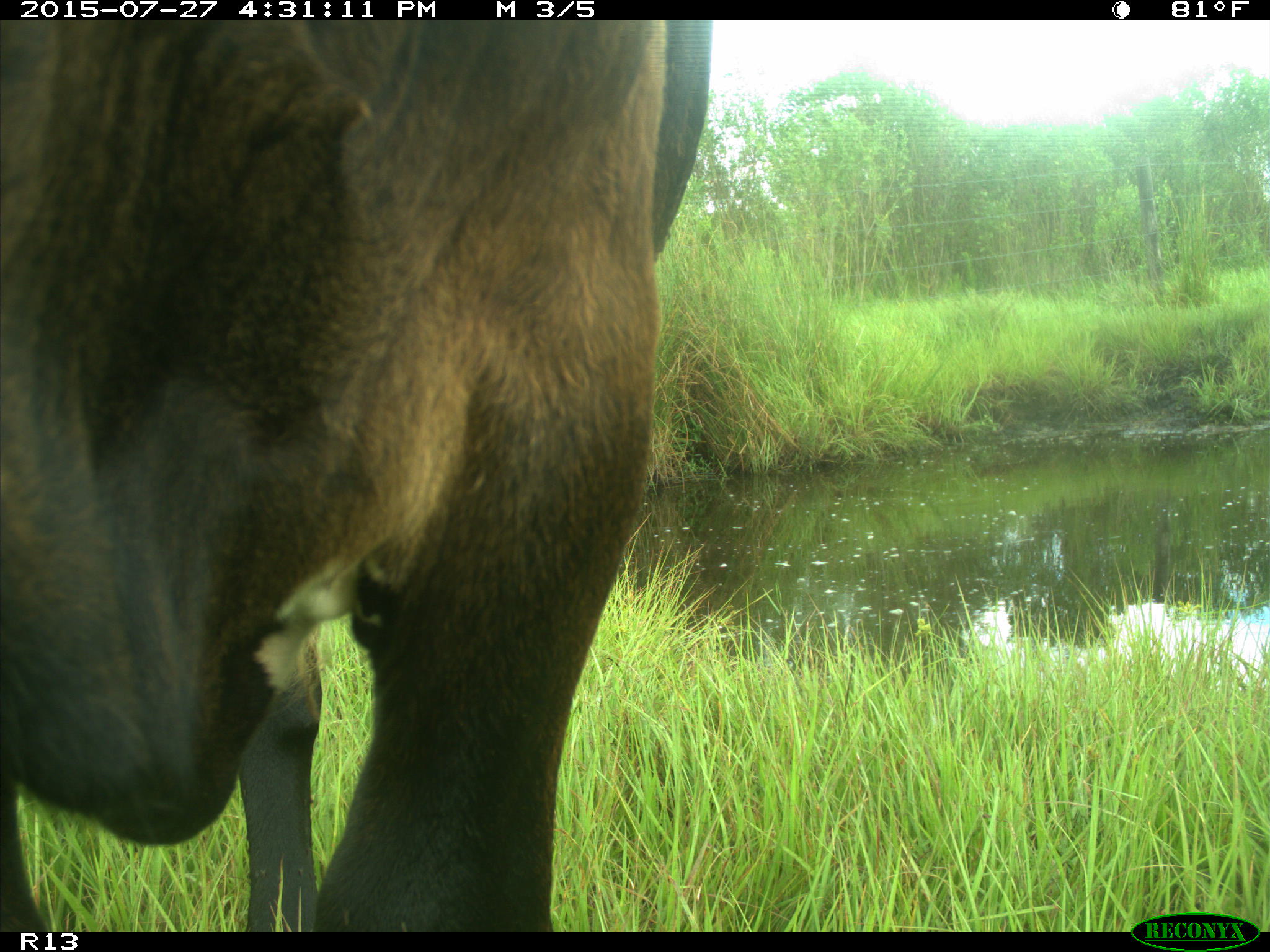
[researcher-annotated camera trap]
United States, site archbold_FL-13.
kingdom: Animalia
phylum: Chordata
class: Mammalia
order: Artiodactyla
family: Bovidae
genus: Bos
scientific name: Bos taurus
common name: domestic cow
Bos taurus (domestic cow).